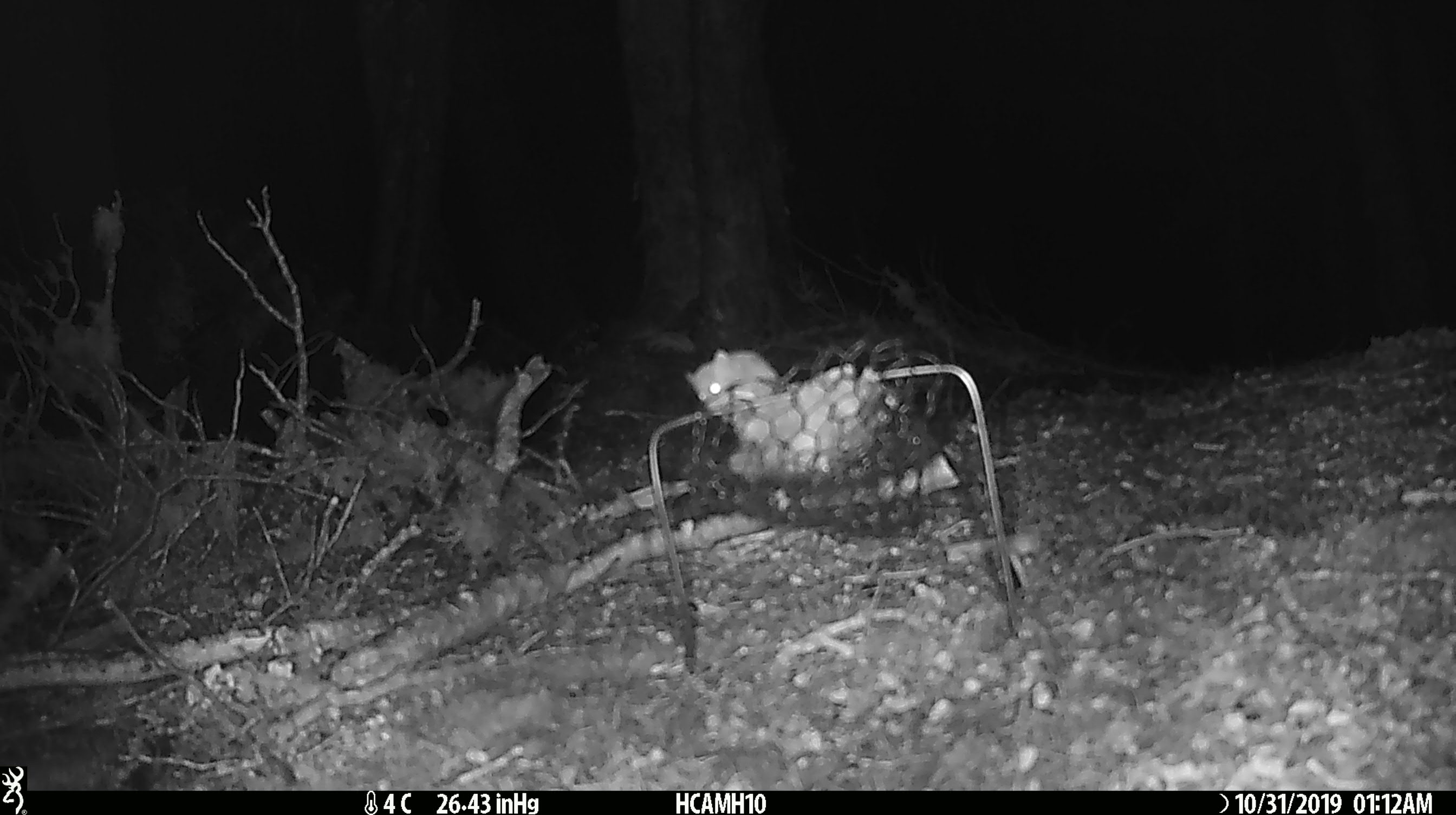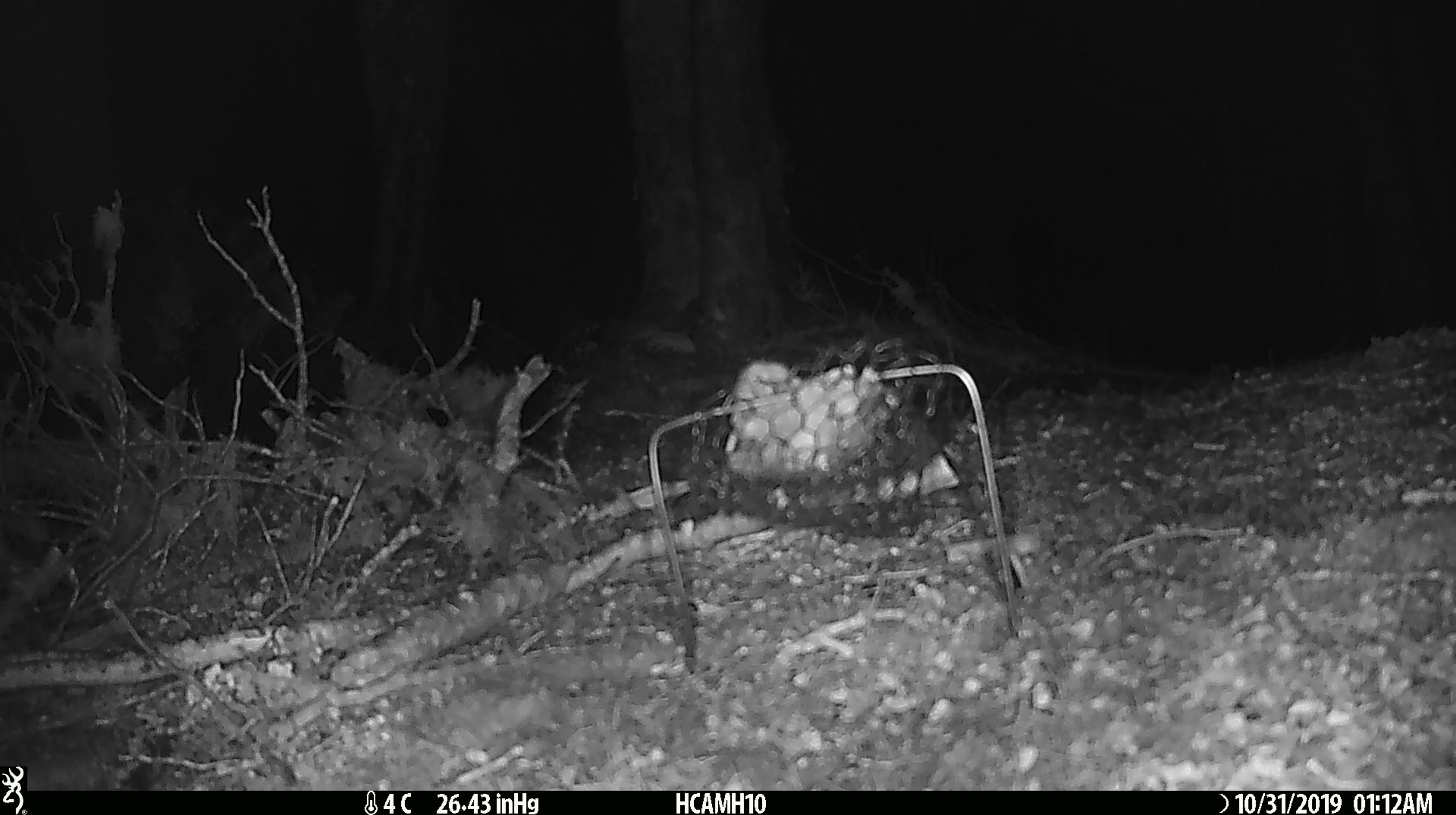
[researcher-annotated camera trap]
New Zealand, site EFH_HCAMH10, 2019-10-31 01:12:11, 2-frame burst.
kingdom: Animalia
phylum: Chordata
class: Mammalia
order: Rodentia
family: Muridae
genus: Mus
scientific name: Mus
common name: mouse